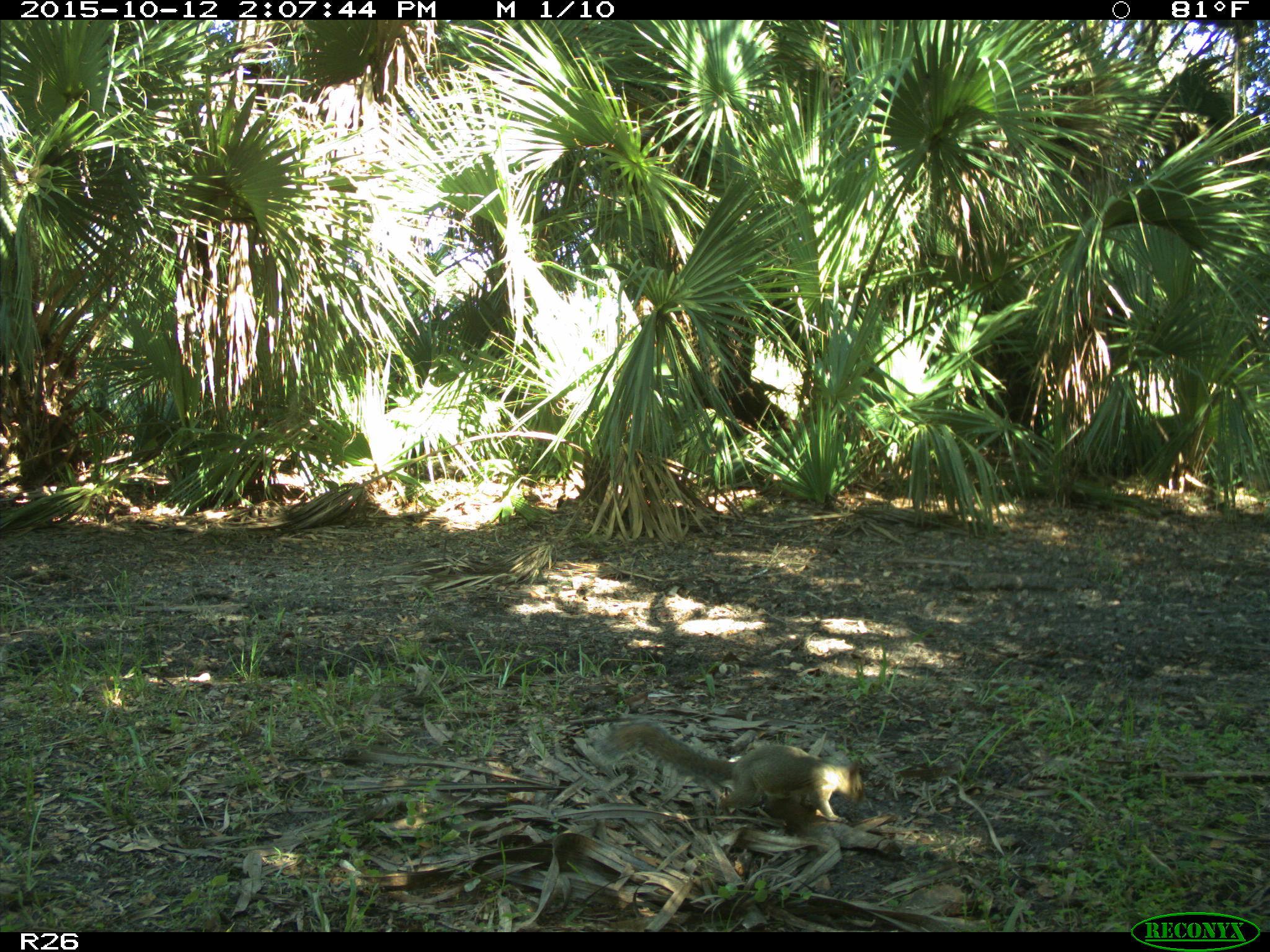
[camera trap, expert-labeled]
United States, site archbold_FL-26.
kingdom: Animalia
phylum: Chordata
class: Mammalia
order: Rodentia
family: Sciuridae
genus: Sciurus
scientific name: Sciurus carolinensis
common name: eastern gray squirrel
Sciurus carolinensis (eastern gray squirrel).